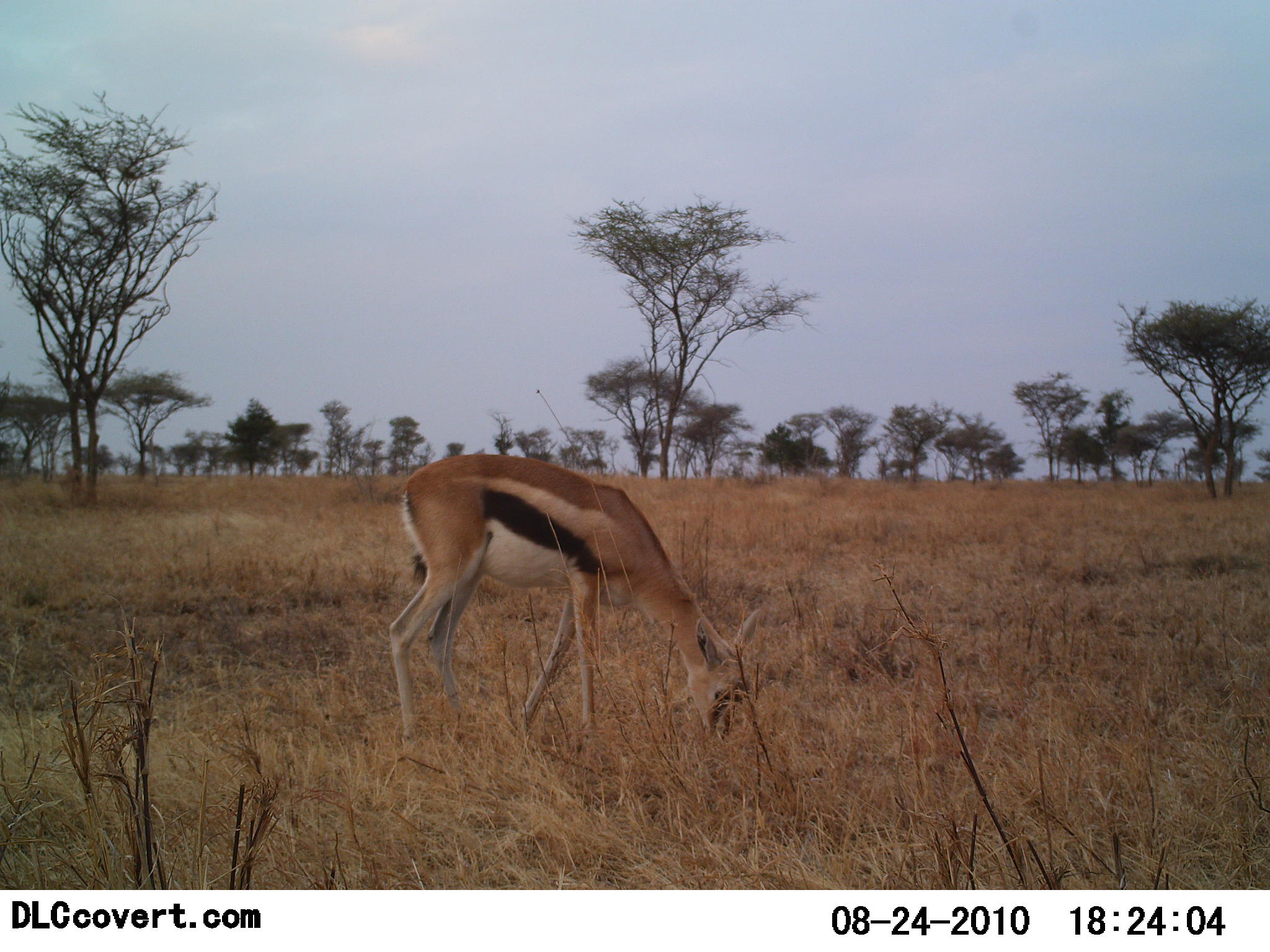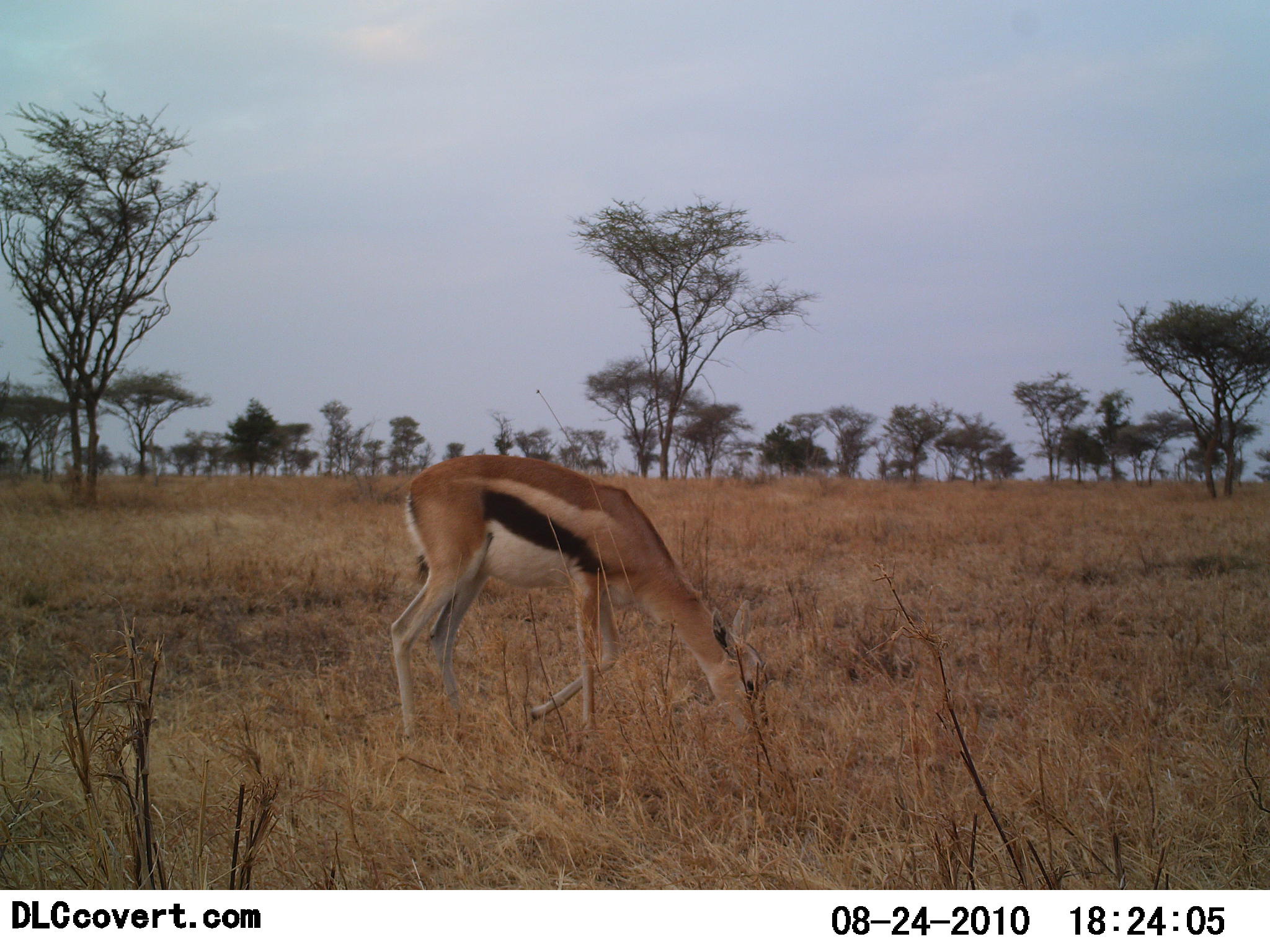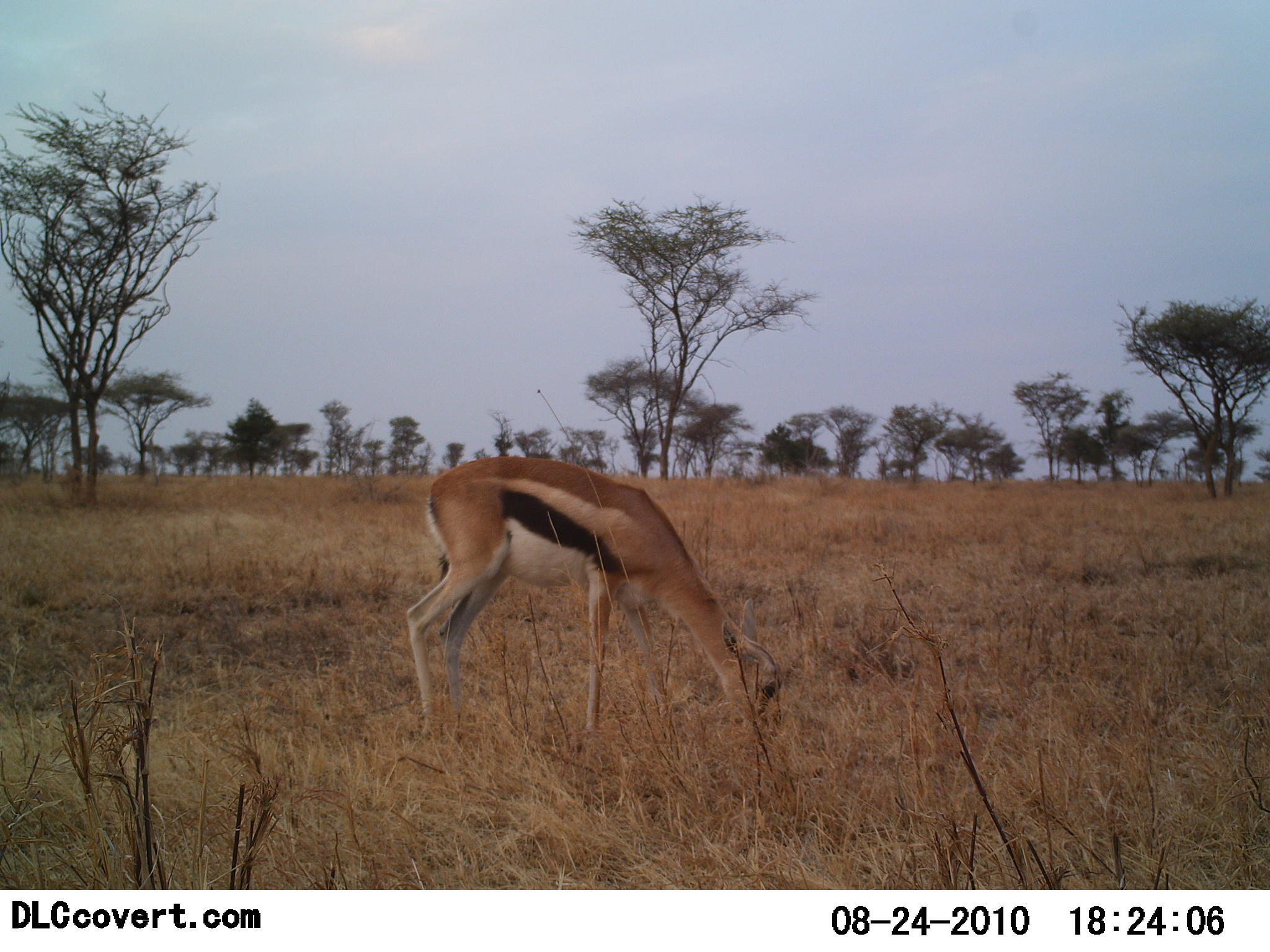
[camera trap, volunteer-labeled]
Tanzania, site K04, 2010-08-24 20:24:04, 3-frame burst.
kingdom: Animalia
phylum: Chordata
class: Mammalia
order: Artiodactyla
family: Bovidae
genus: Eudorcas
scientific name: Eudorcas thomsonii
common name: thomson's gazelle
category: gazellethomsons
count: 1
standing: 0%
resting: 0%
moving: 9%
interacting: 0%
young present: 9%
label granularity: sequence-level